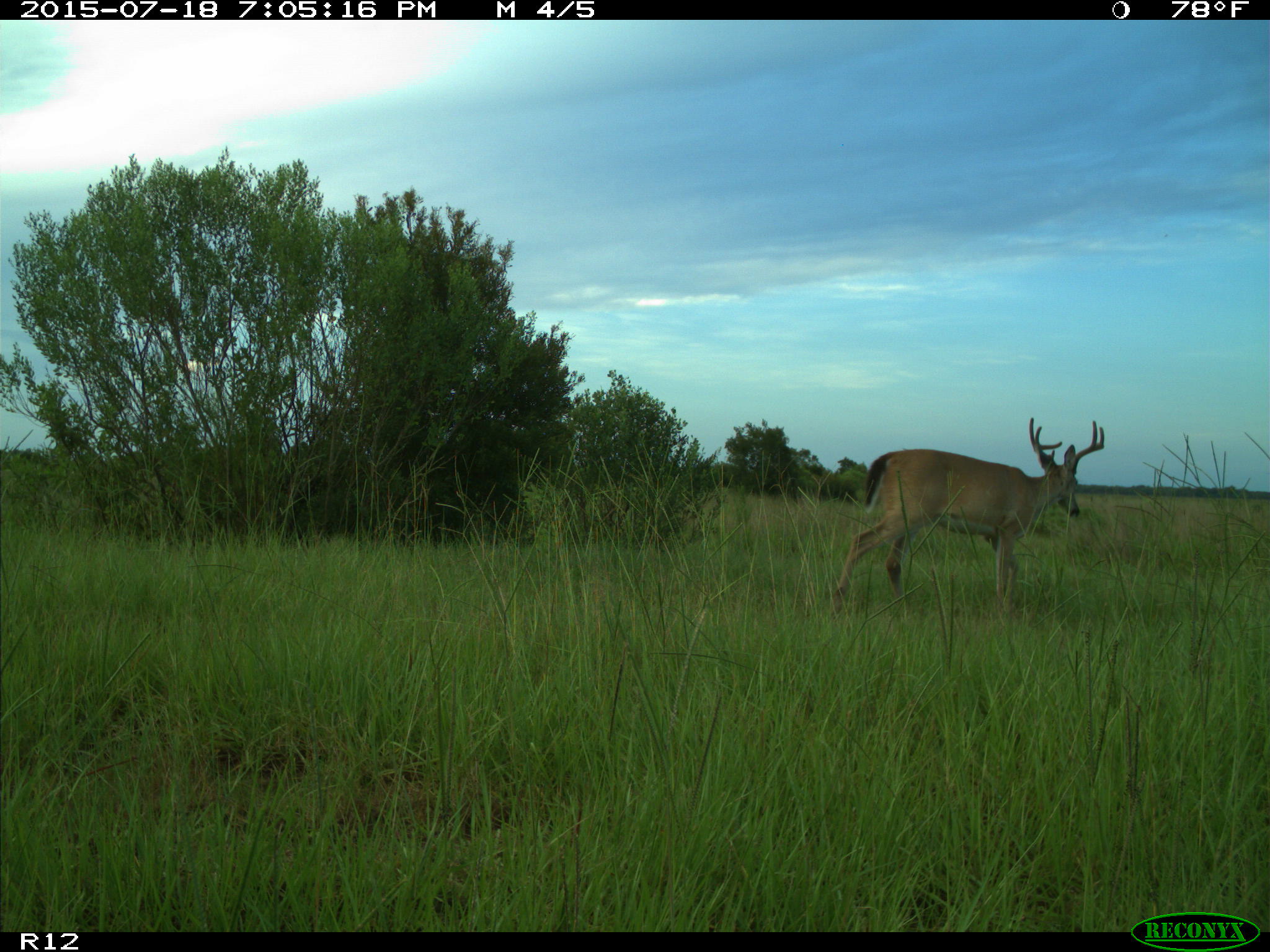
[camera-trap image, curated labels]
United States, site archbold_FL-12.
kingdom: Animalia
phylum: Chordata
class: Mammalia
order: Artiodactyla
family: Cervidae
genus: Odocoileus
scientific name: Odocoileus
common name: deer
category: unidentified deer